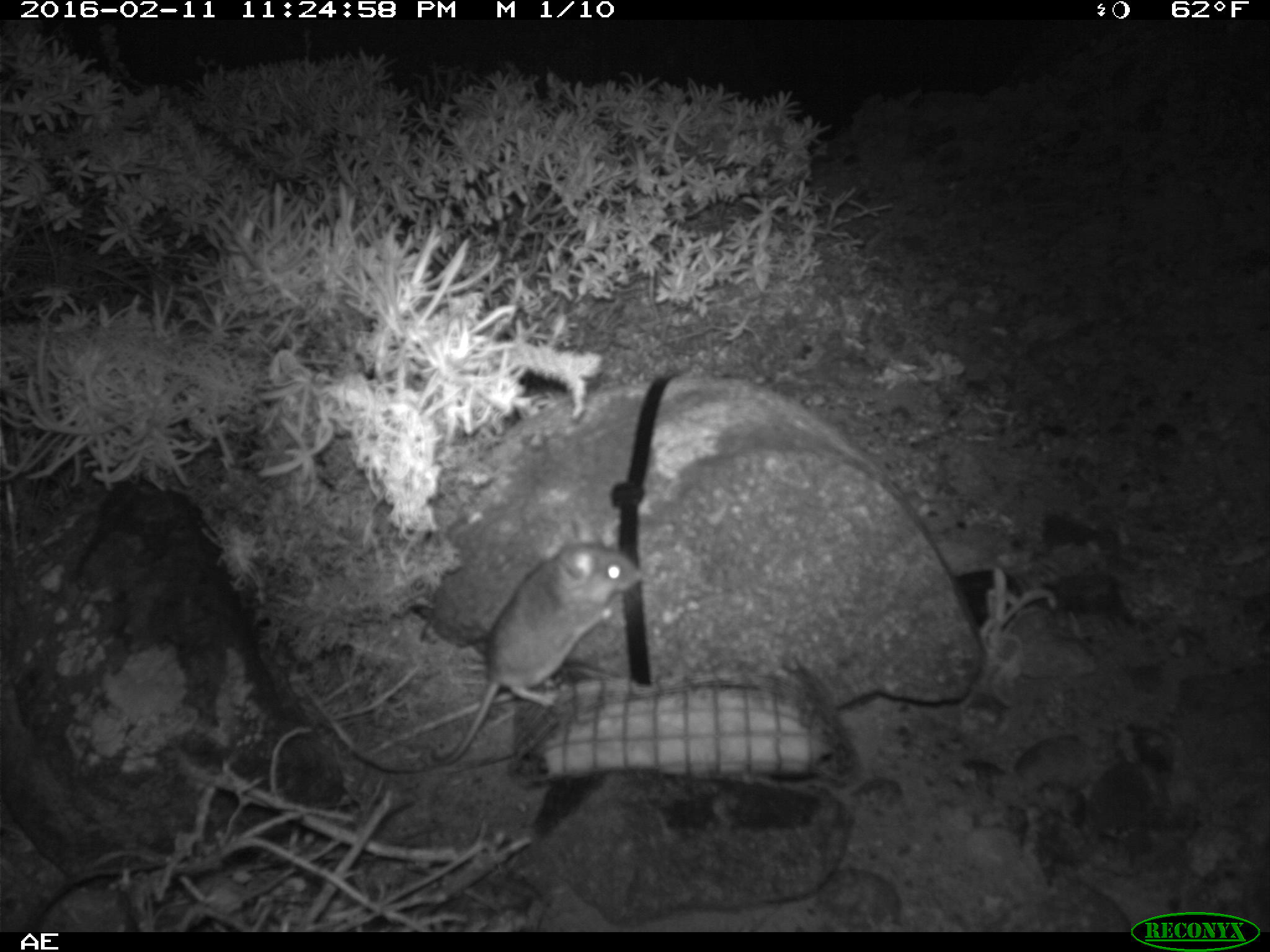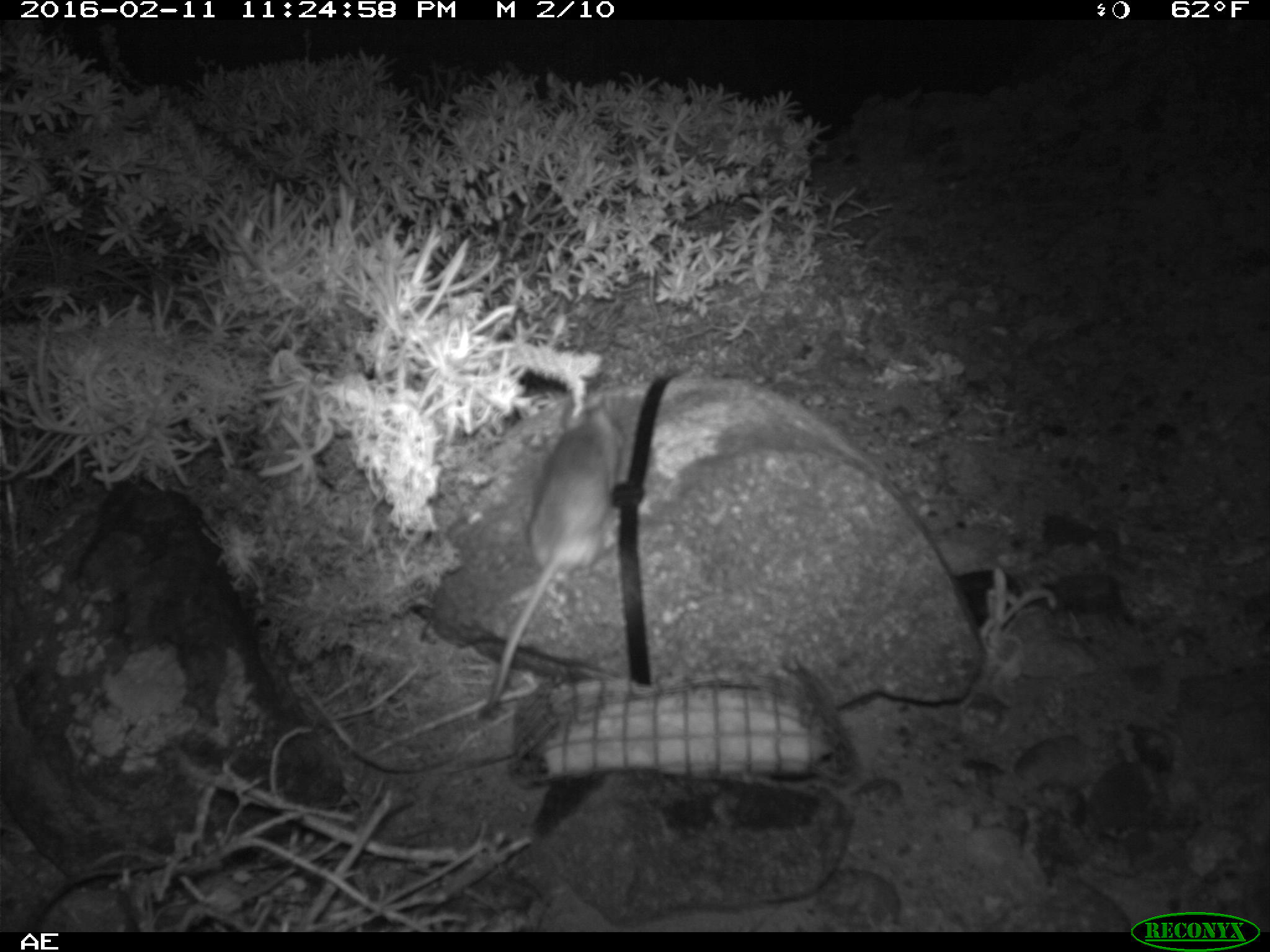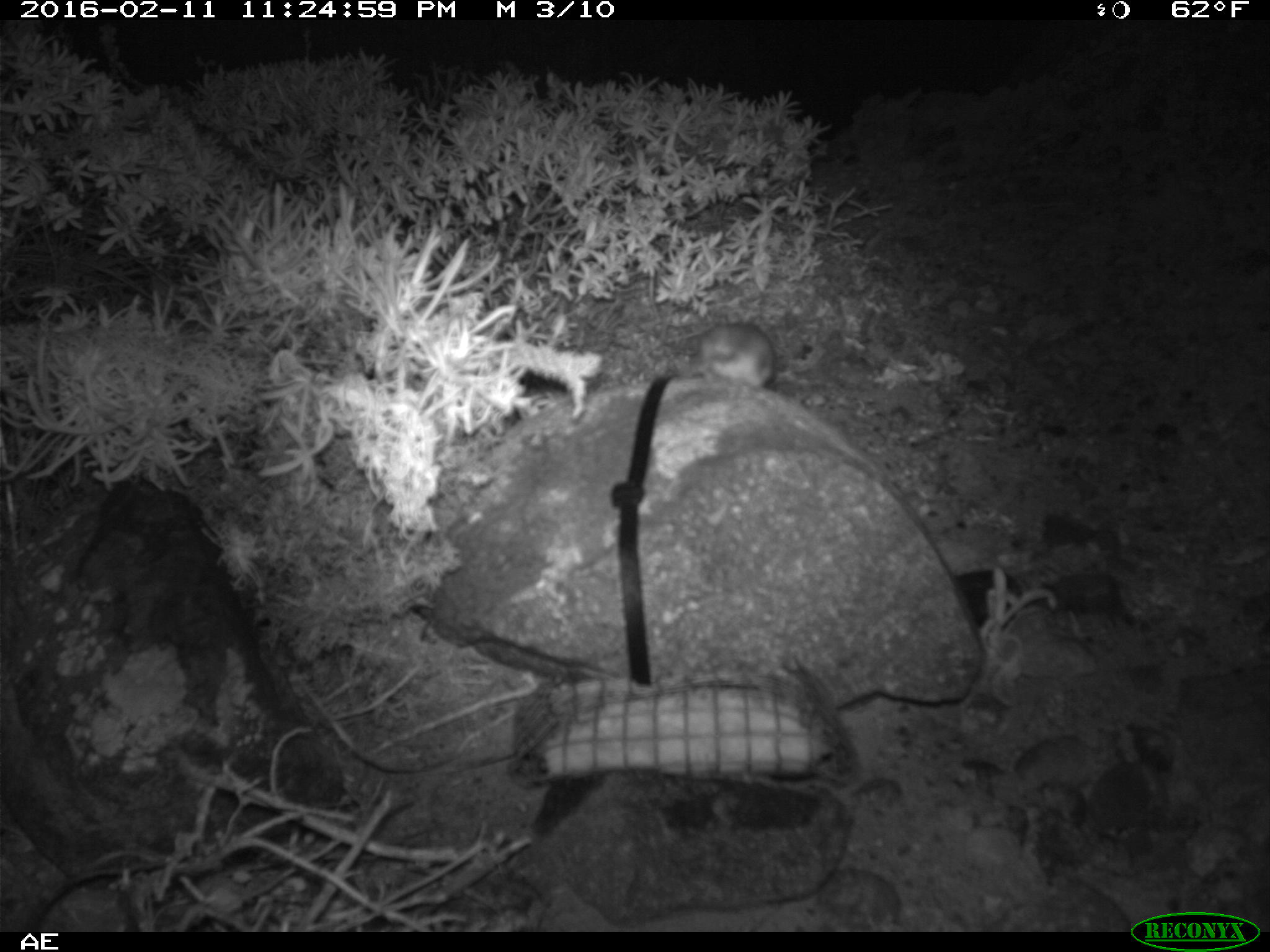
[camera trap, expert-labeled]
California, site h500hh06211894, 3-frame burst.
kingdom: Animalia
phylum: Chordata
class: Mammalia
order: Rodentia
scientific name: Rodentia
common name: rodent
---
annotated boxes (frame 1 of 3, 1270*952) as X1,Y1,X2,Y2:
rodent: 429,516,641,764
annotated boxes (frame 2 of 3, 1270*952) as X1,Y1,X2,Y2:
rodent: 486,395,624,709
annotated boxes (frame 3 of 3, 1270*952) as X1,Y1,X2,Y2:
rodent: 686,312,773,390